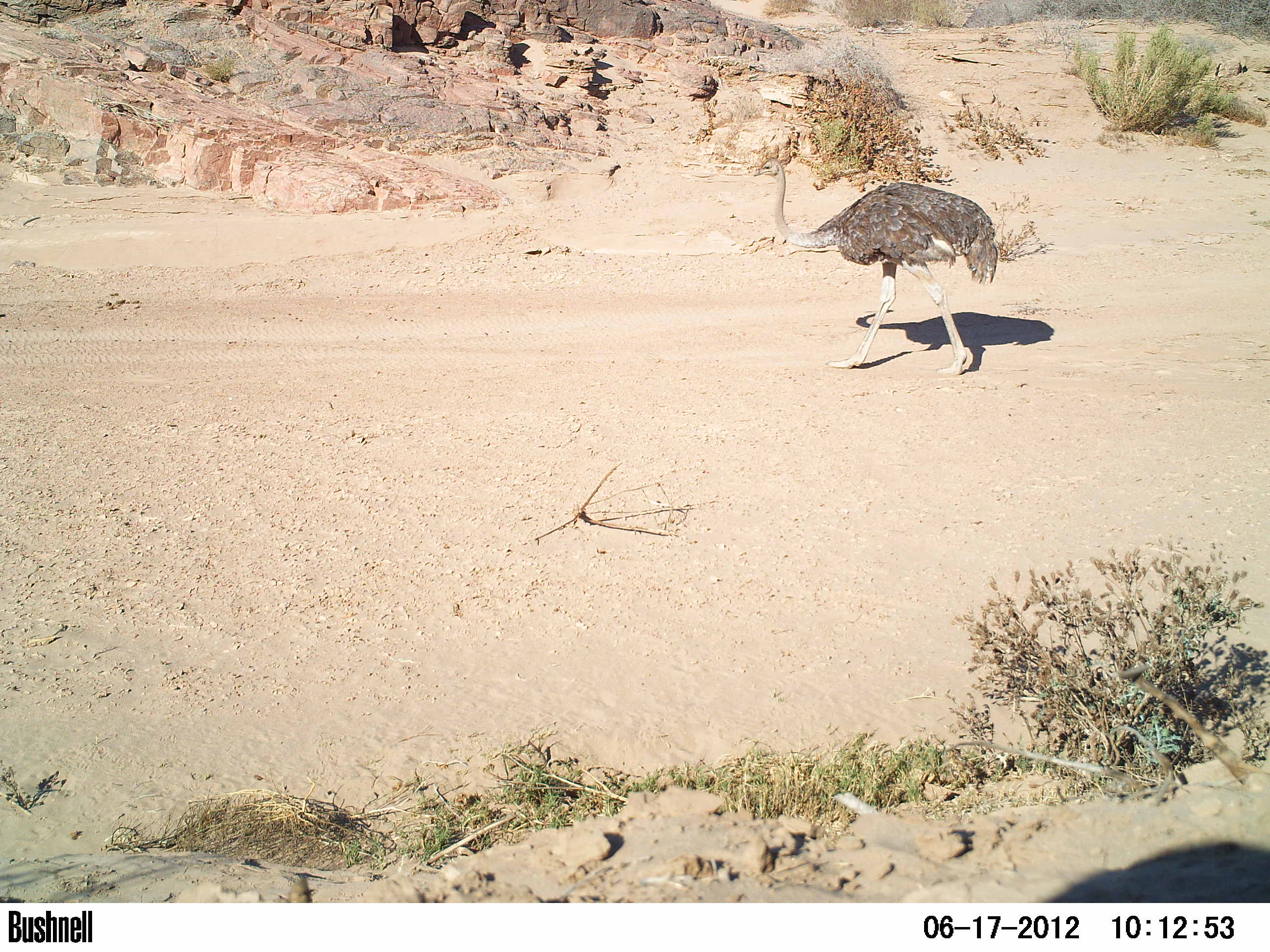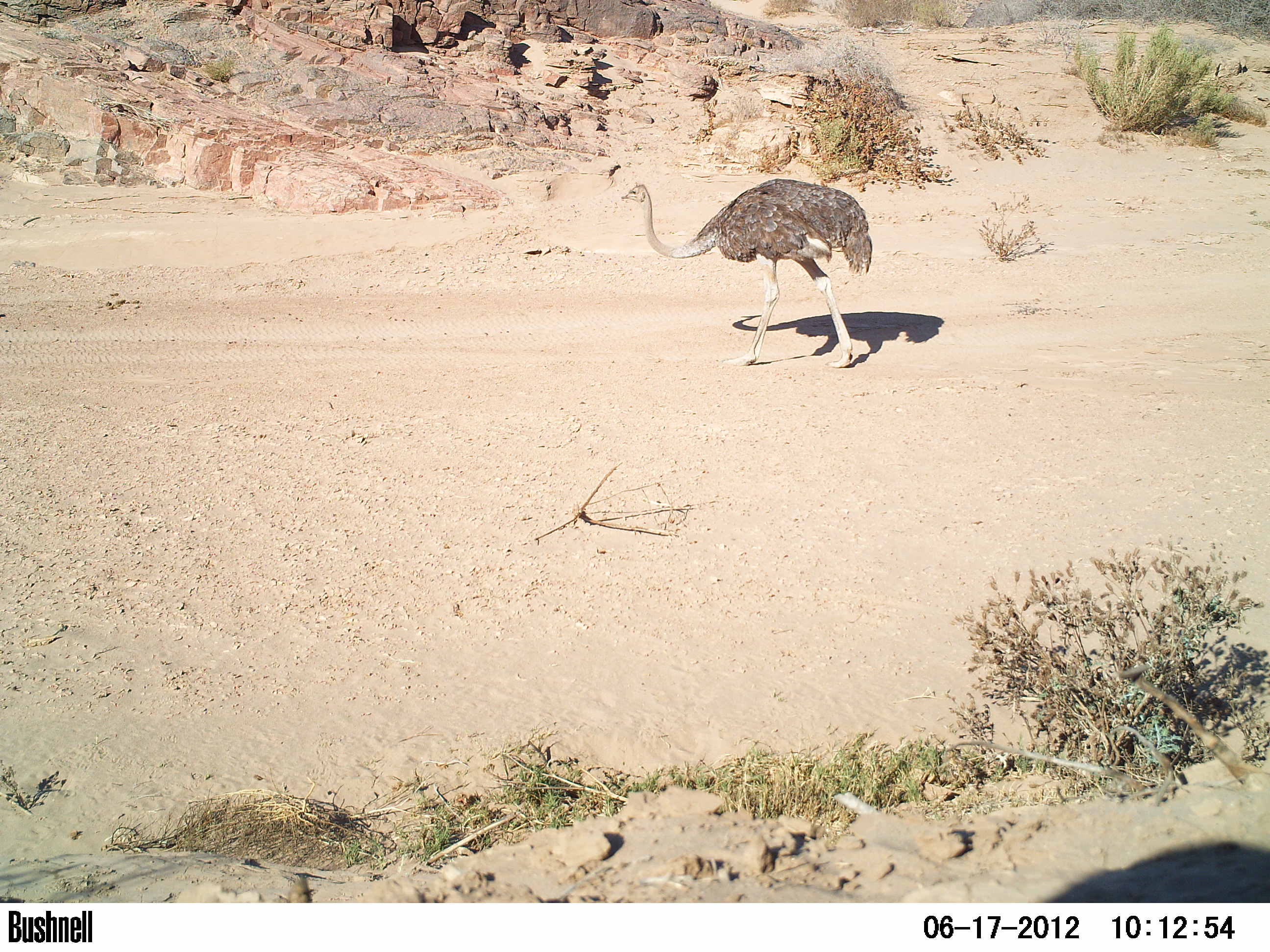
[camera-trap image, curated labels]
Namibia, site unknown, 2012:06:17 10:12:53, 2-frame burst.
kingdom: Animalia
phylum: Chordata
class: Aves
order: Struthioniformes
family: Struthionidae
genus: Struthio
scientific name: Struthio camelus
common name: common ostrich